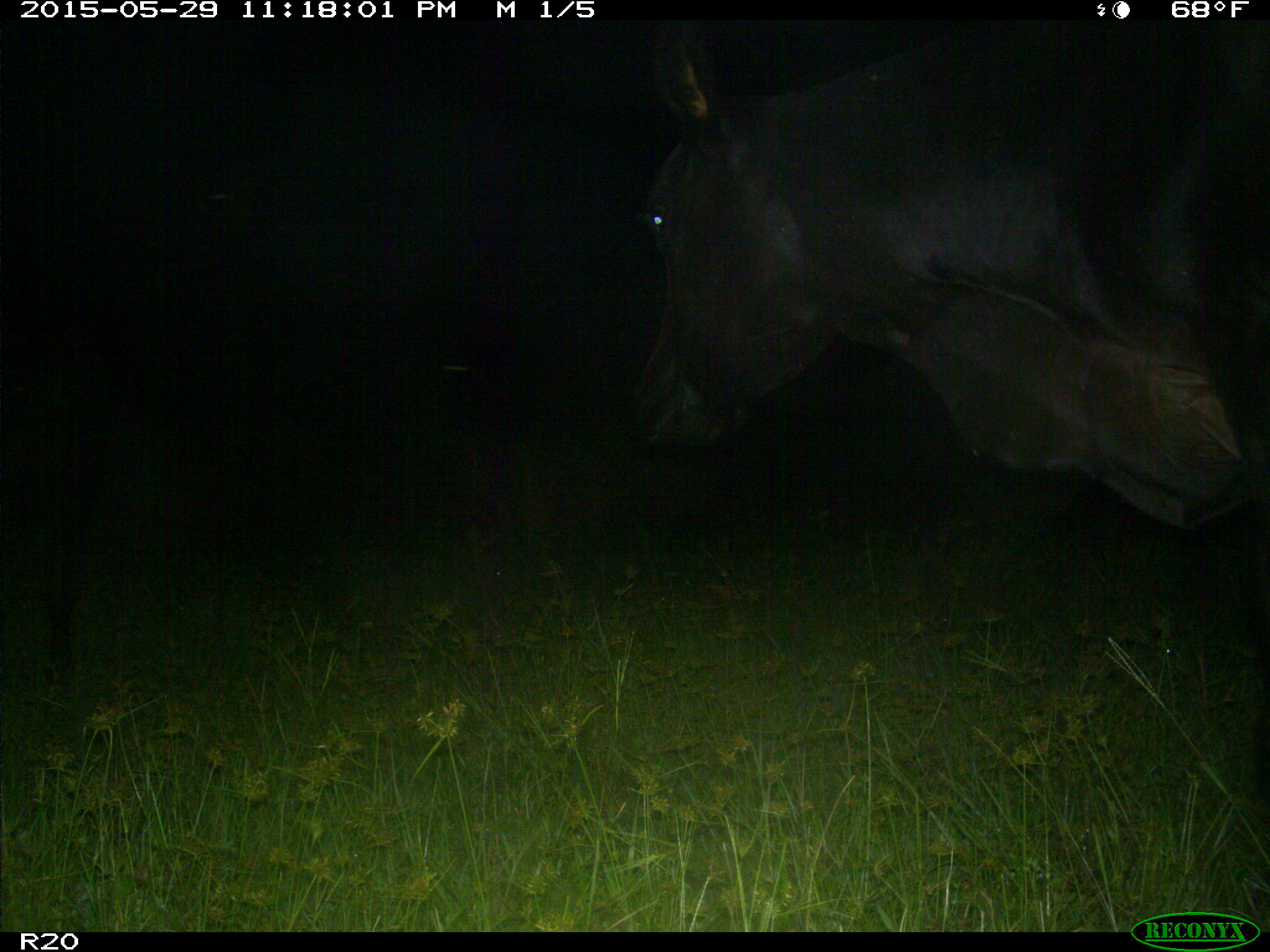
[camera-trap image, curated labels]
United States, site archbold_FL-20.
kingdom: Animalia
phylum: Chordata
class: Mammalia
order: Artiodactyla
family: Bovidae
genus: Bos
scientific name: Bos taurus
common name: domestic cow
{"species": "Bos taurus (domestic cow)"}